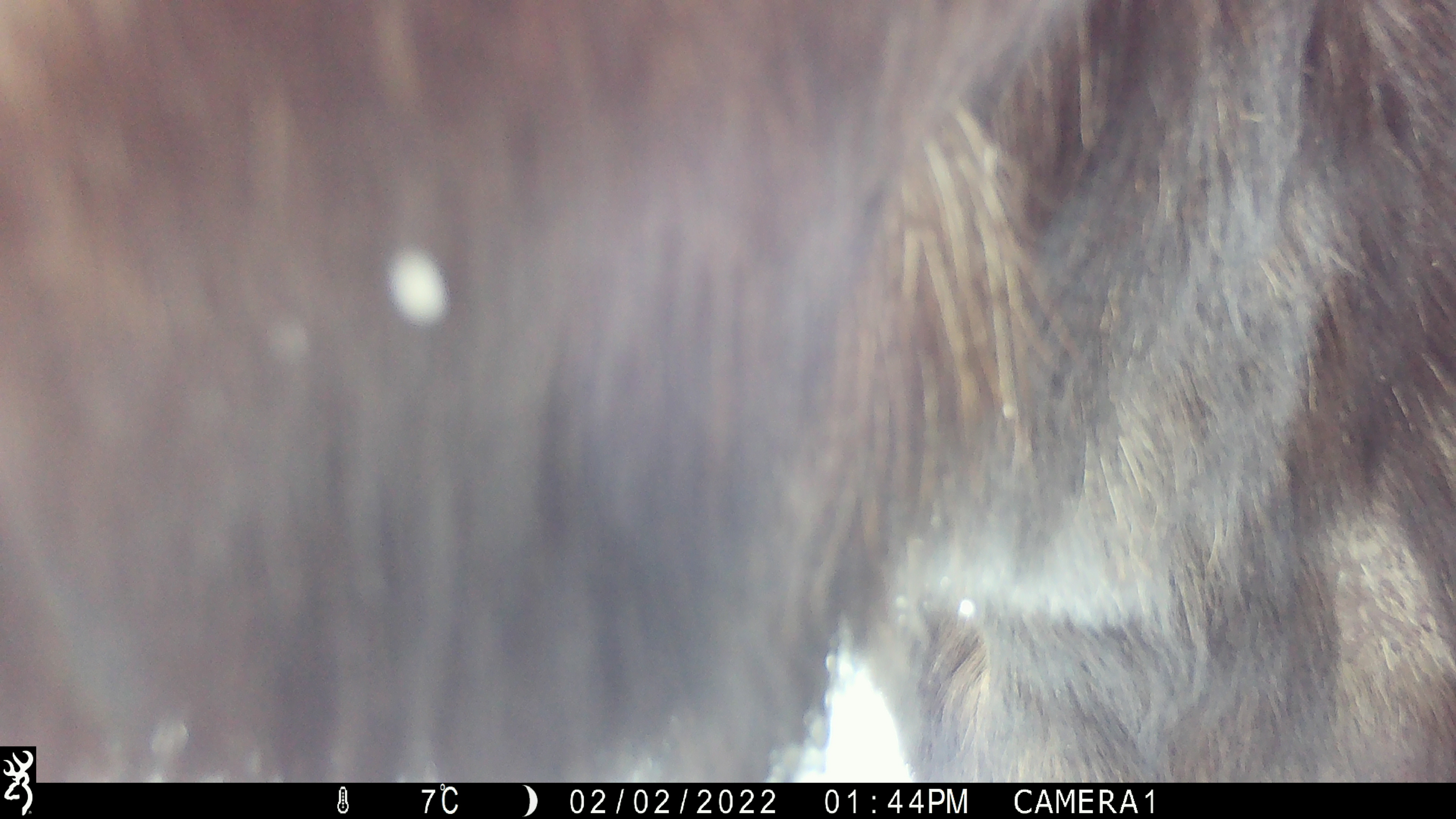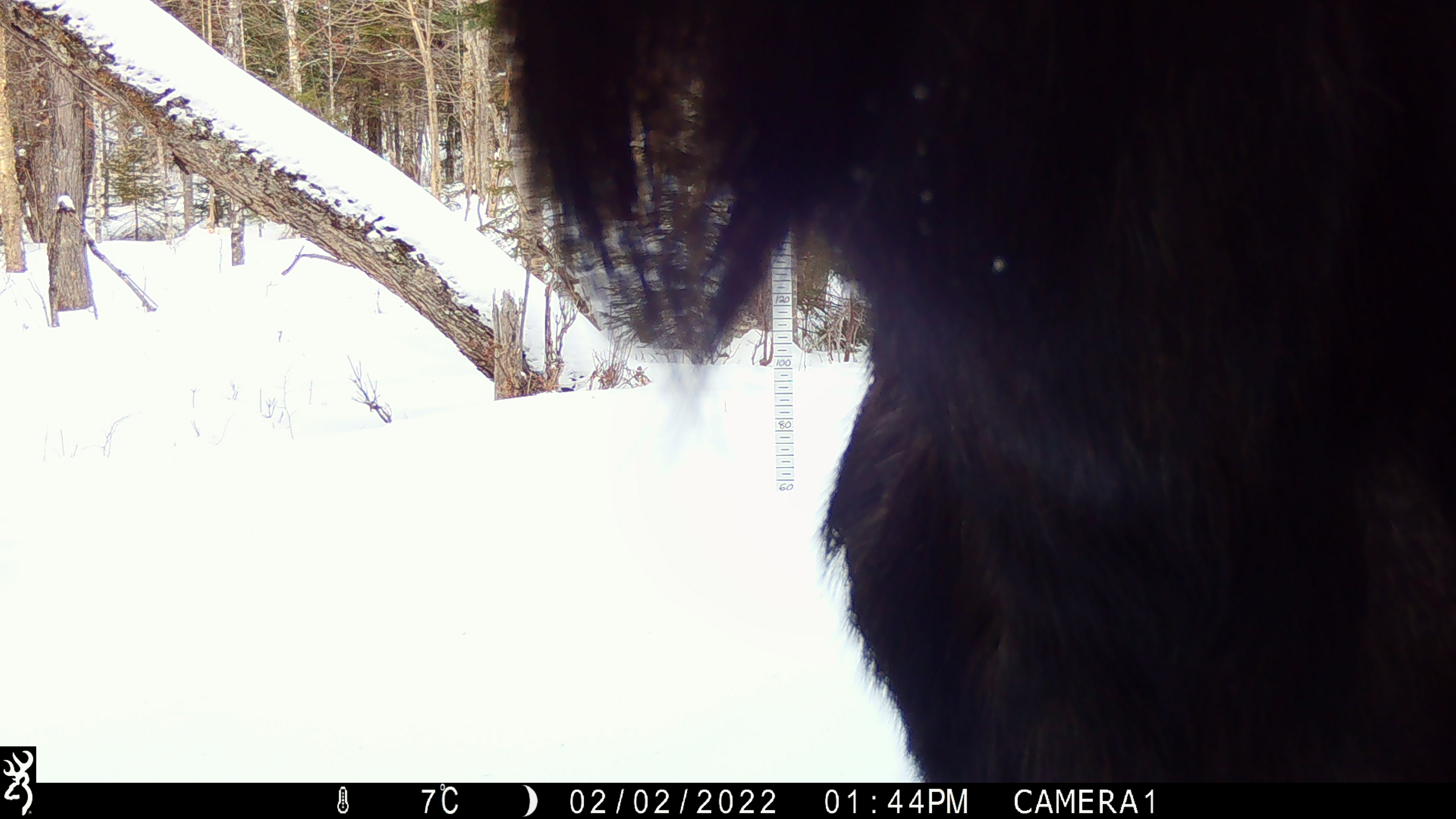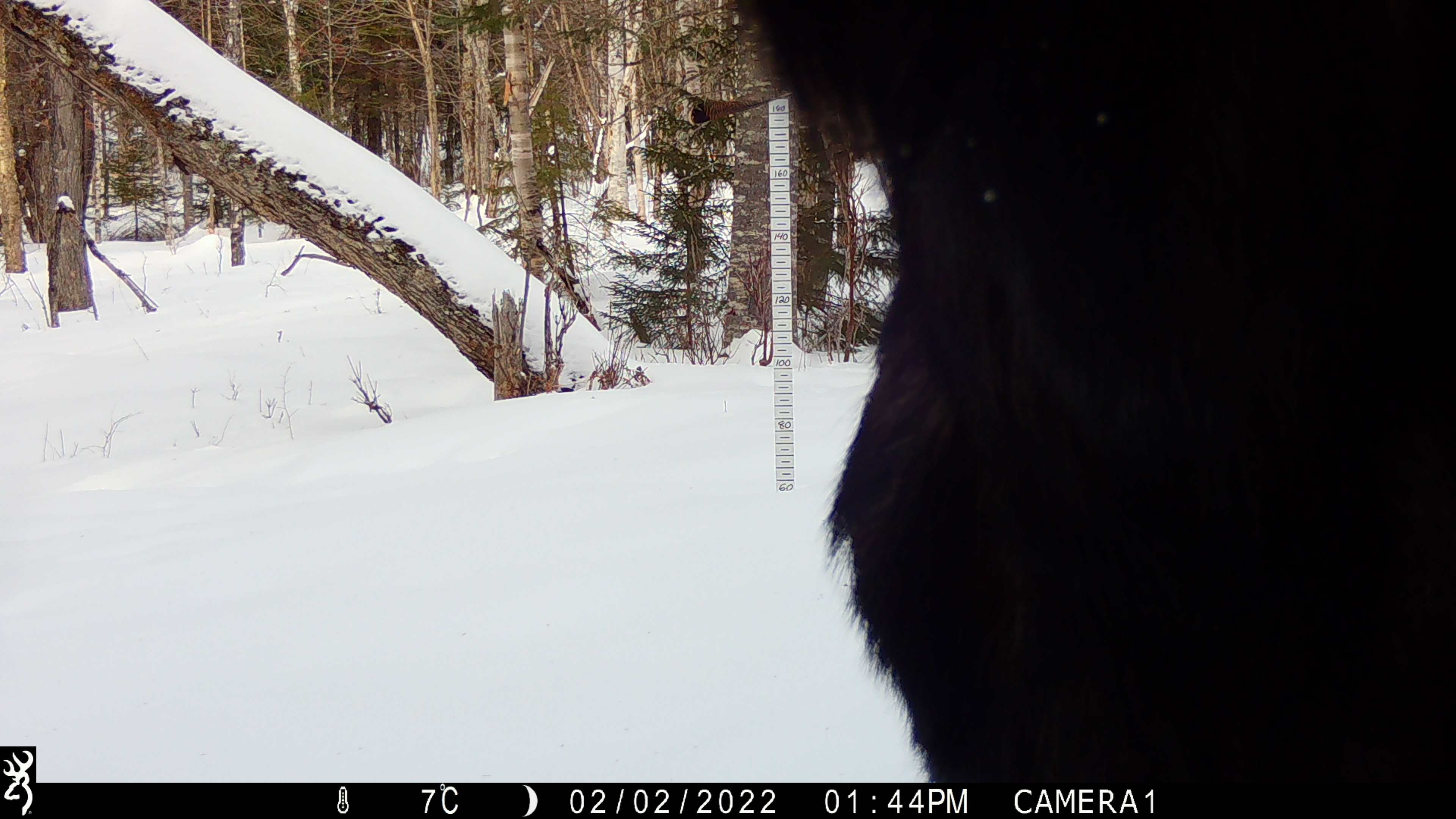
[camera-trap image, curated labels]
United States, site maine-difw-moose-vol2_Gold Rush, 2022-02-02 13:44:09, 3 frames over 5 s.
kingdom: Animalia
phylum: Chordata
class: Mammalia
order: Artiodactyla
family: Cervidae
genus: Alces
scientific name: Alces alces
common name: moose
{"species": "moose (Alces alces)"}